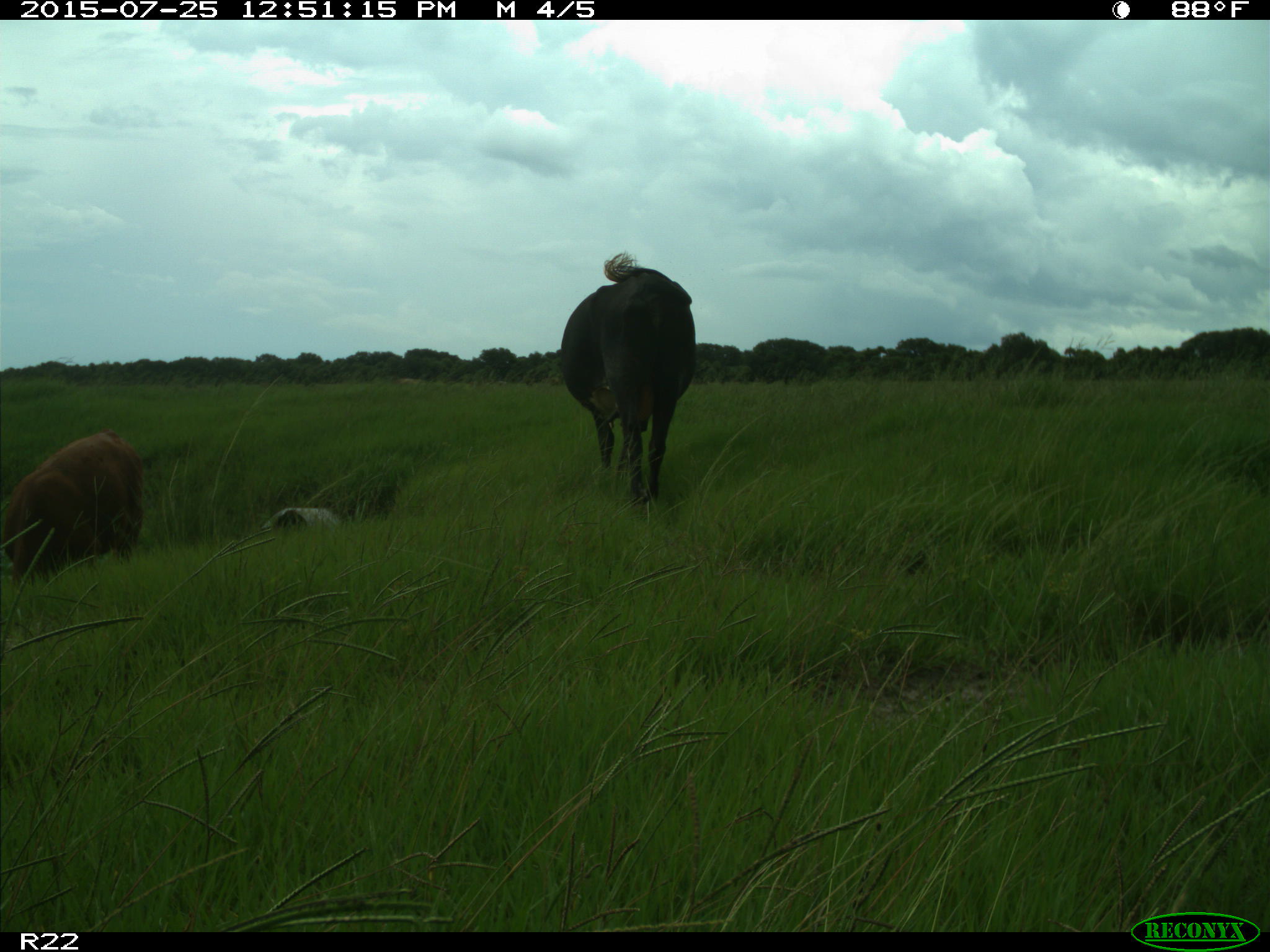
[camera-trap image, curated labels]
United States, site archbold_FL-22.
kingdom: Animalia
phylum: Chordata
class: Mammalia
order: Artiodactyla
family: Bovidae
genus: Bos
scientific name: Bos taurus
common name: domestic cow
Bos taurus (domestic cow).